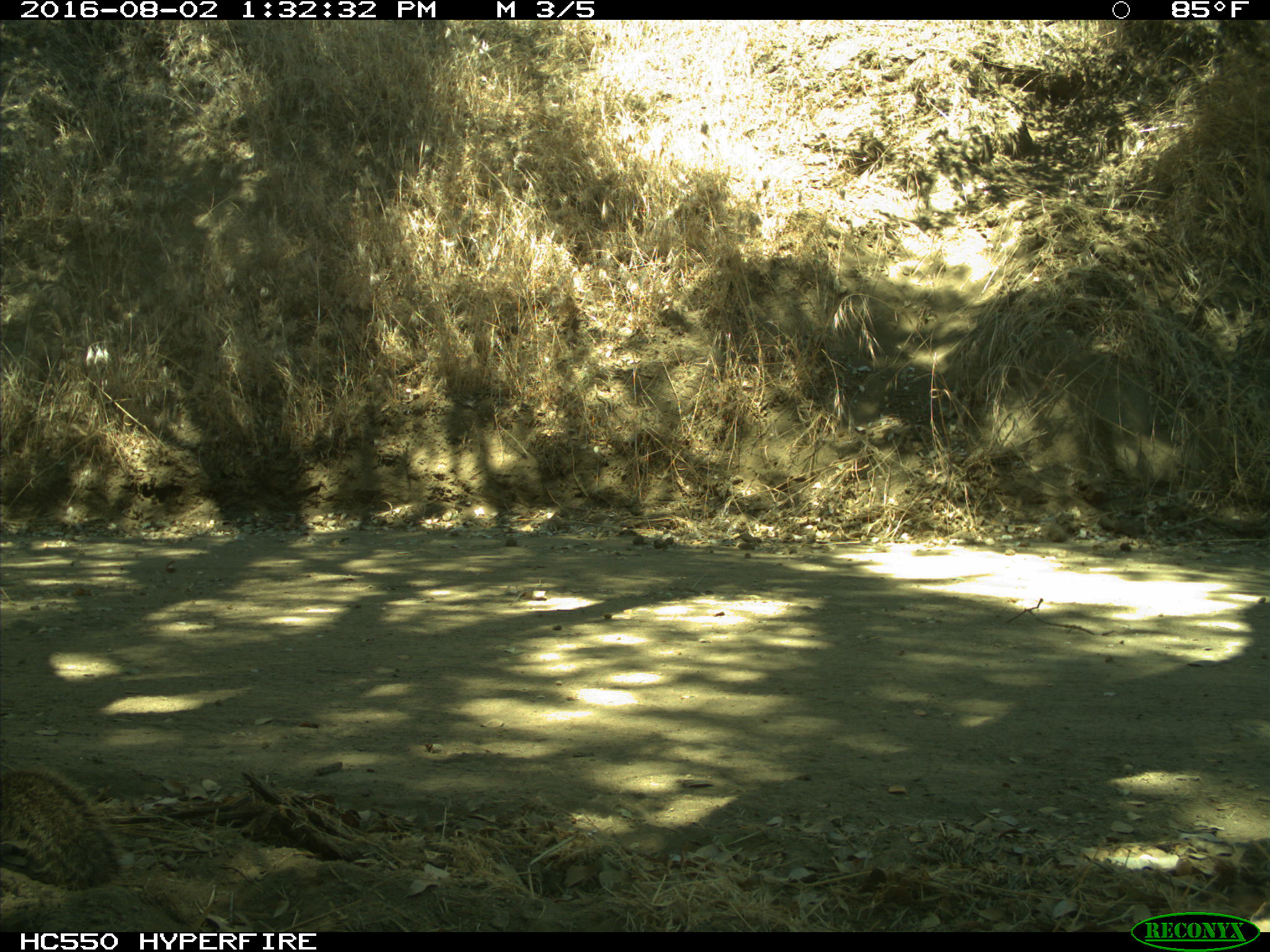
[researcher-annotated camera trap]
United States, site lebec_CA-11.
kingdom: Animalia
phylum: Chordata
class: Mammalia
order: Rodentia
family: Sciuridae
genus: Otospermophilus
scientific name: Otospermophilus beecheyi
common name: california ground squirrel